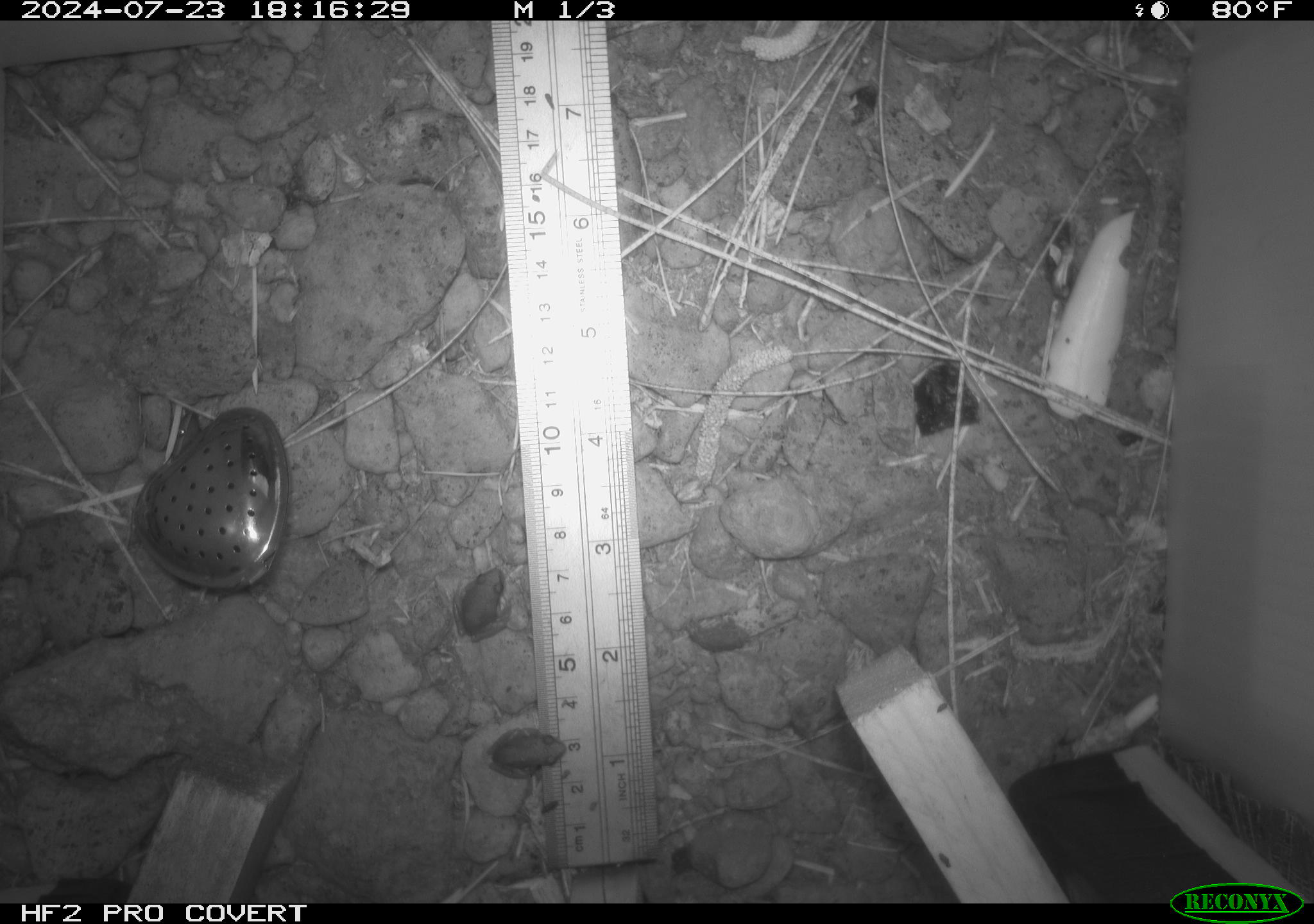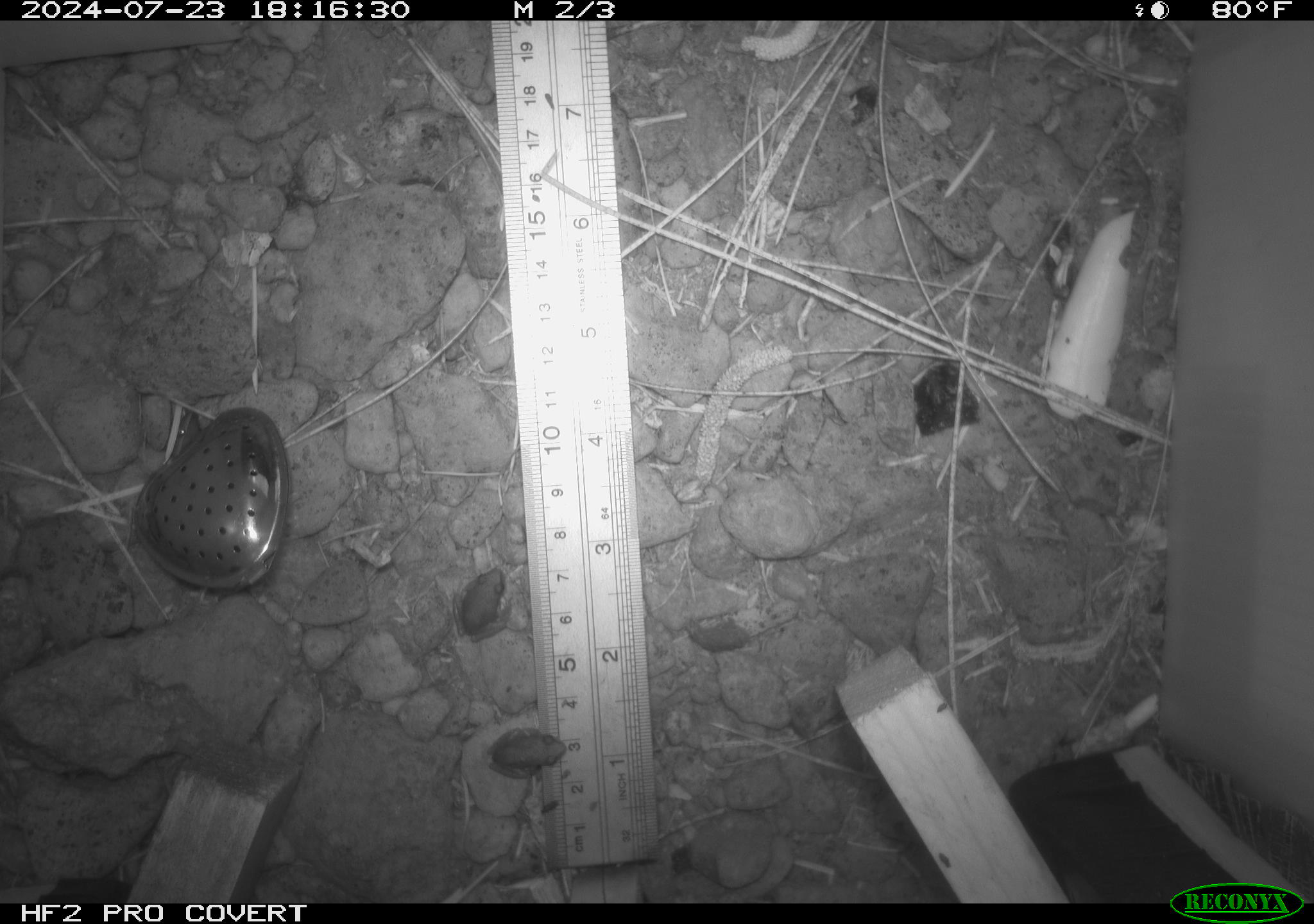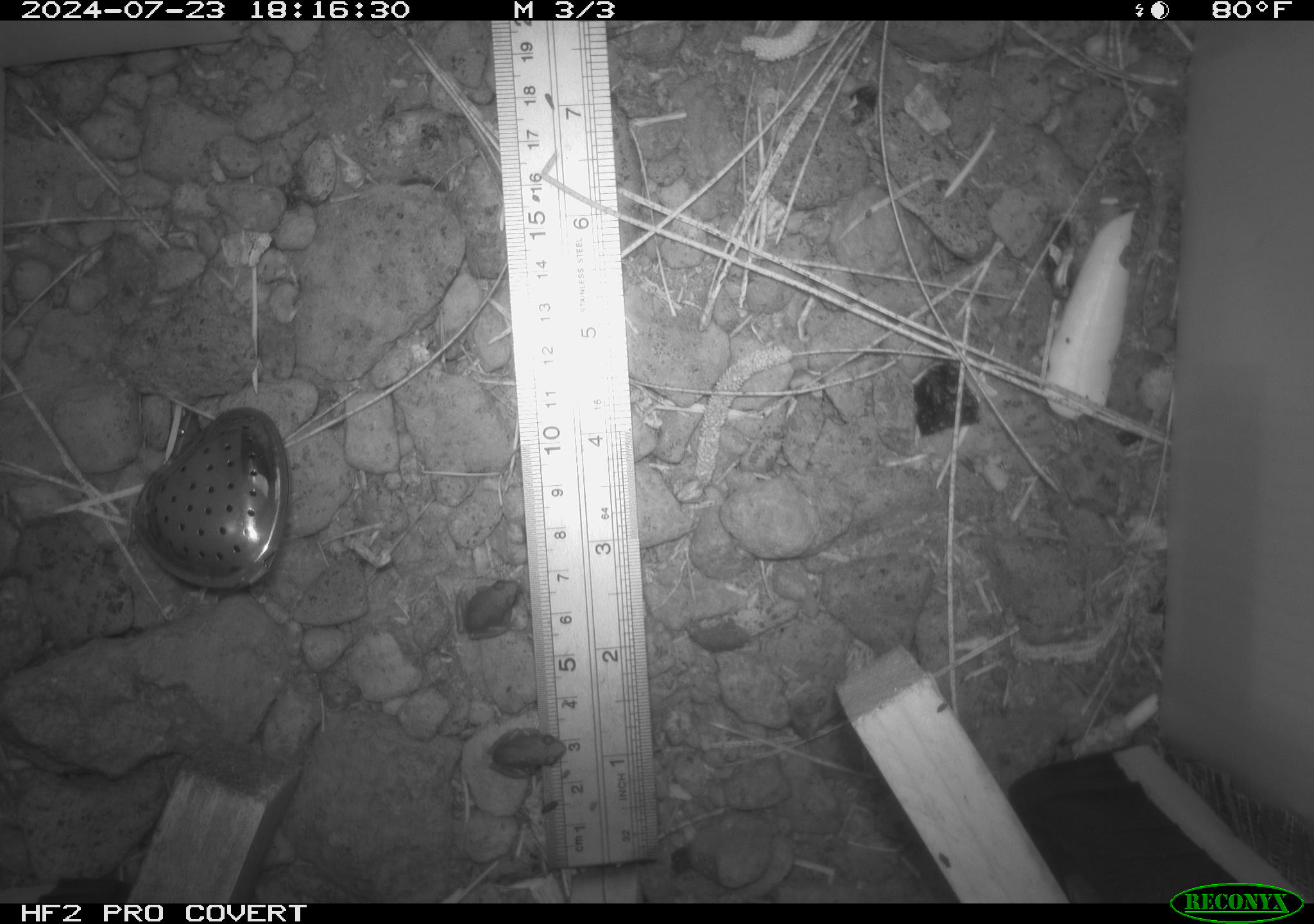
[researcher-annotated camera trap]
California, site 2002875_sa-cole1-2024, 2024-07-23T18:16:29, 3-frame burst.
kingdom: Animalia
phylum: Chordata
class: Amphibia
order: Anura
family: Hylidae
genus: Pseudacris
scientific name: Pseudacris regilla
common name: sierran treefrog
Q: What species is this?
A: Sierran treefrog (Pseudacris regilla).